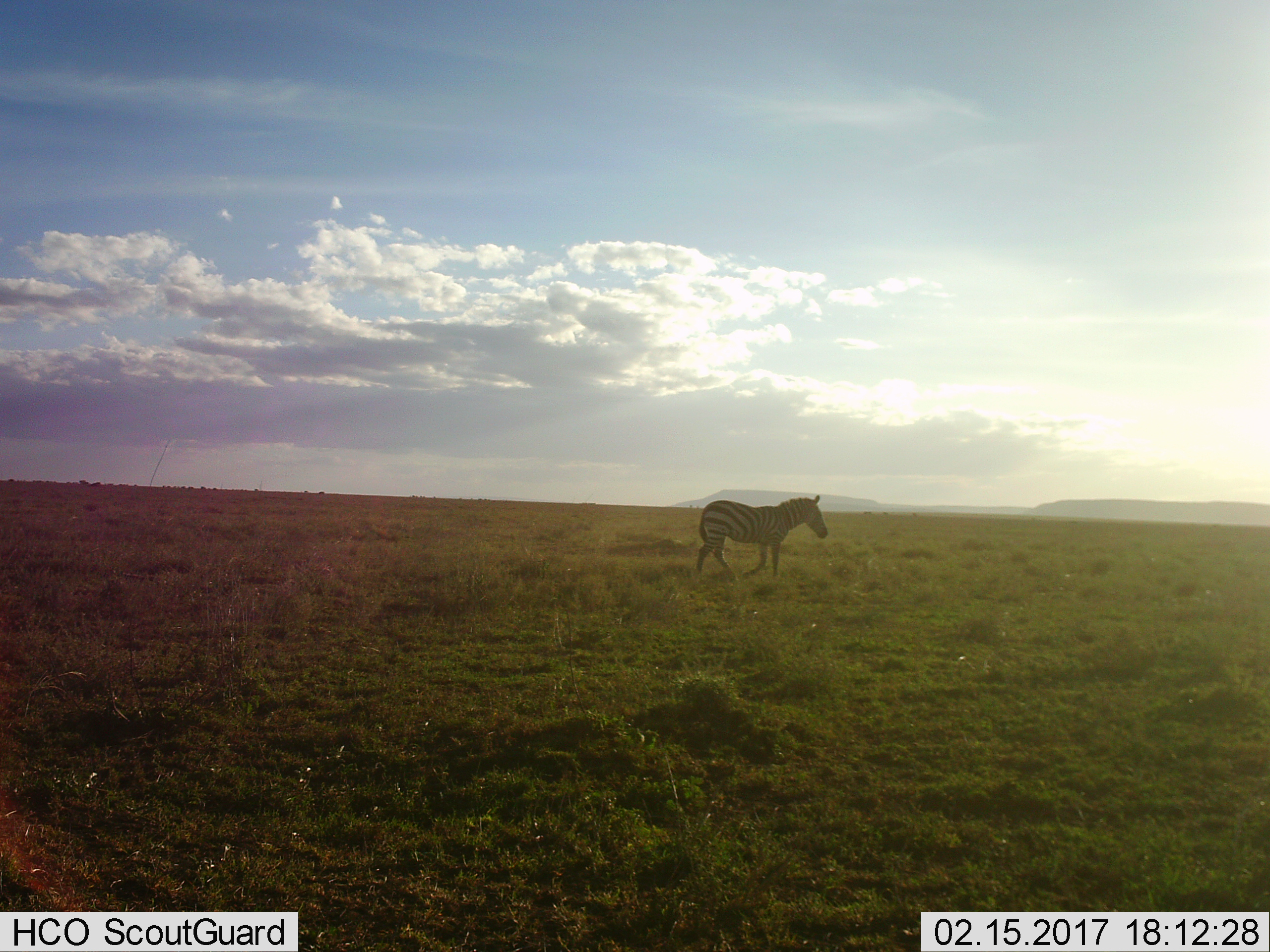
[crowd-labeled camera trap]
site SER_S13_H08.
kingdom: Animalia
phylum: Chordata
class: Mammalia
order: Perissodactyla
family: Equidae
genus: Equus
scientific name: Equus quagga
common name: plains zebra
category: zebraplains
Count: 1.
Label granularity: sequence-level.